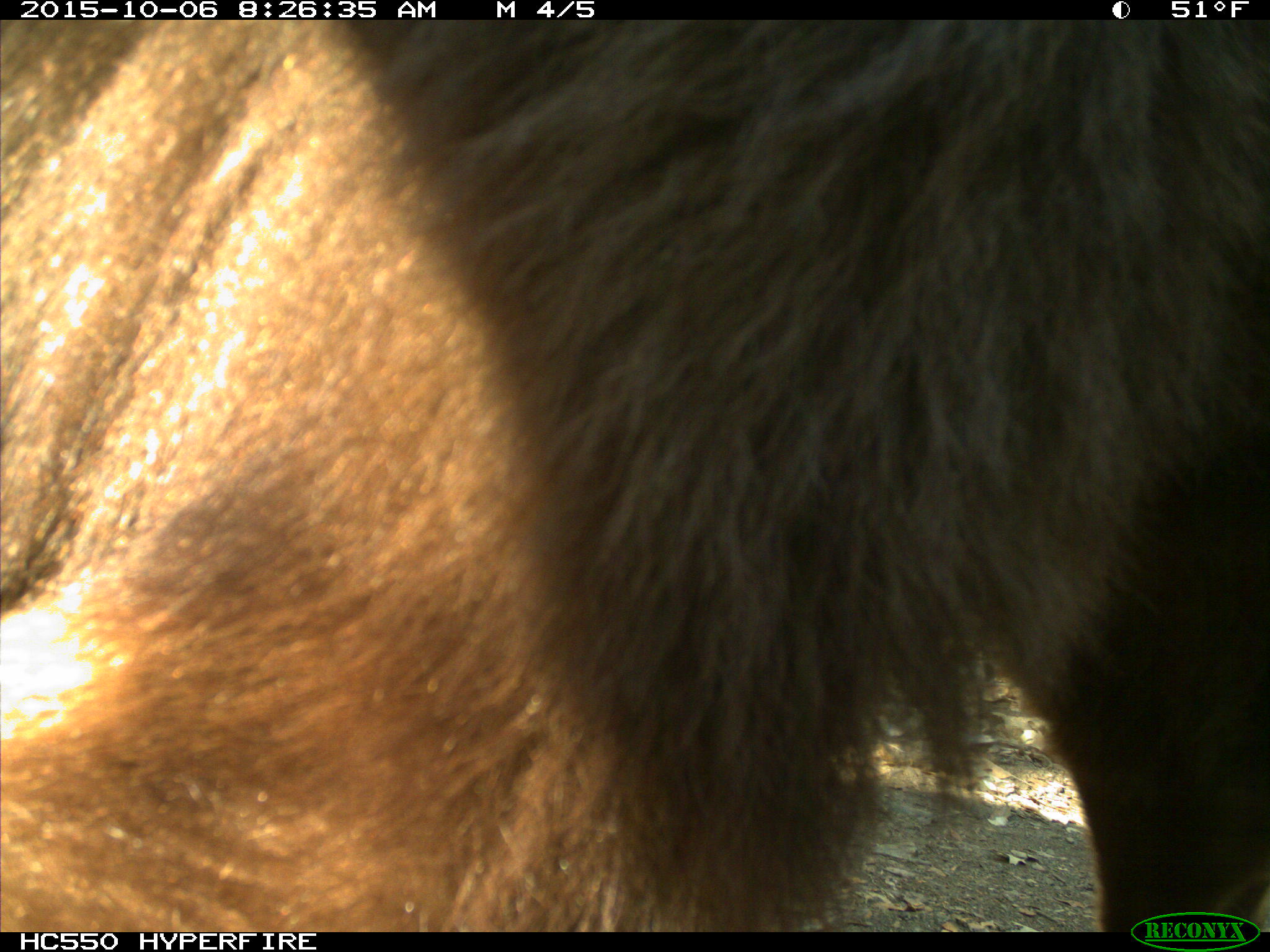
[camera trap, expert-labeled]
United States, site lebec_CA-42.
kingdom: Animalia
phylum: Chordata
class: Mammalia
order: Carnivora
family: Ursidae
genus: Ursus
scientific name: Ursus americanus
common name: american black bear